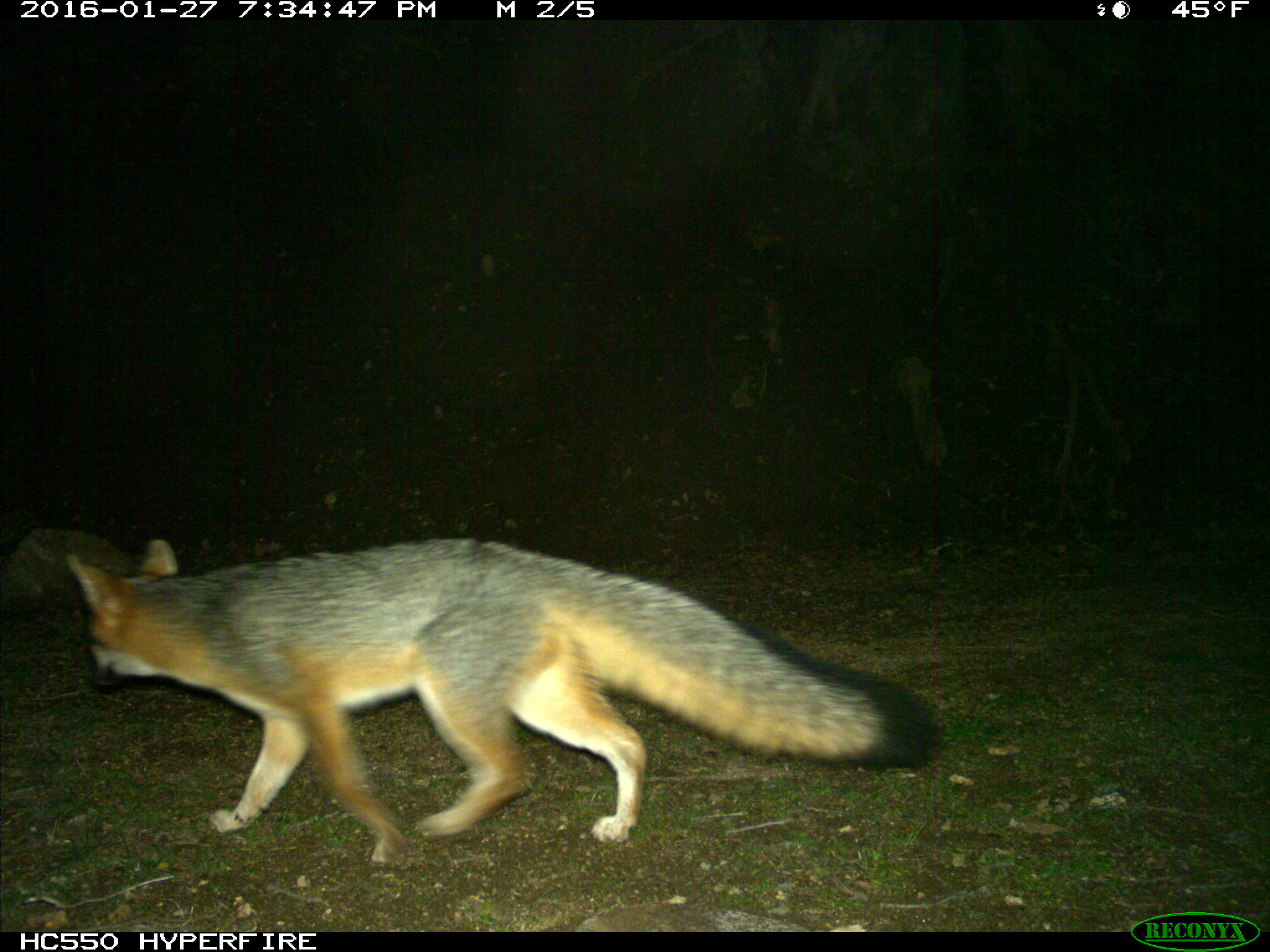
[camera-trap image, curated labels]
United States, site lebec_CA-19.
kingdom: Animalia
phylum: Chordata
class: Mammalia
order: Carnivora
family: Canidae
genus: Urocyon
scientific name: Urocyon cinereoargenteus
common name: gray fox